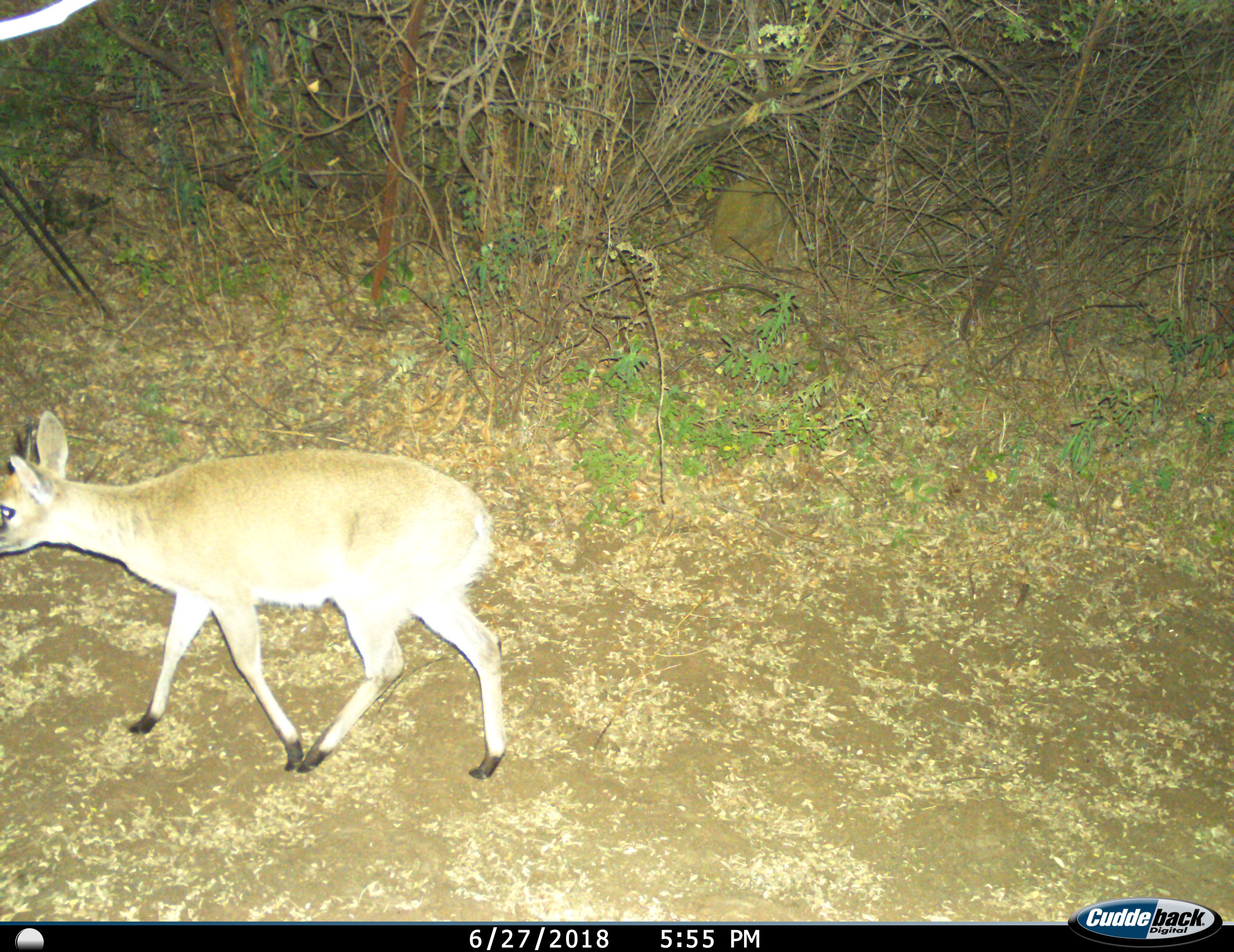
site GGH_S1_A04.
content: unidentified animal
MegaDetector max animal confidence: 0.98